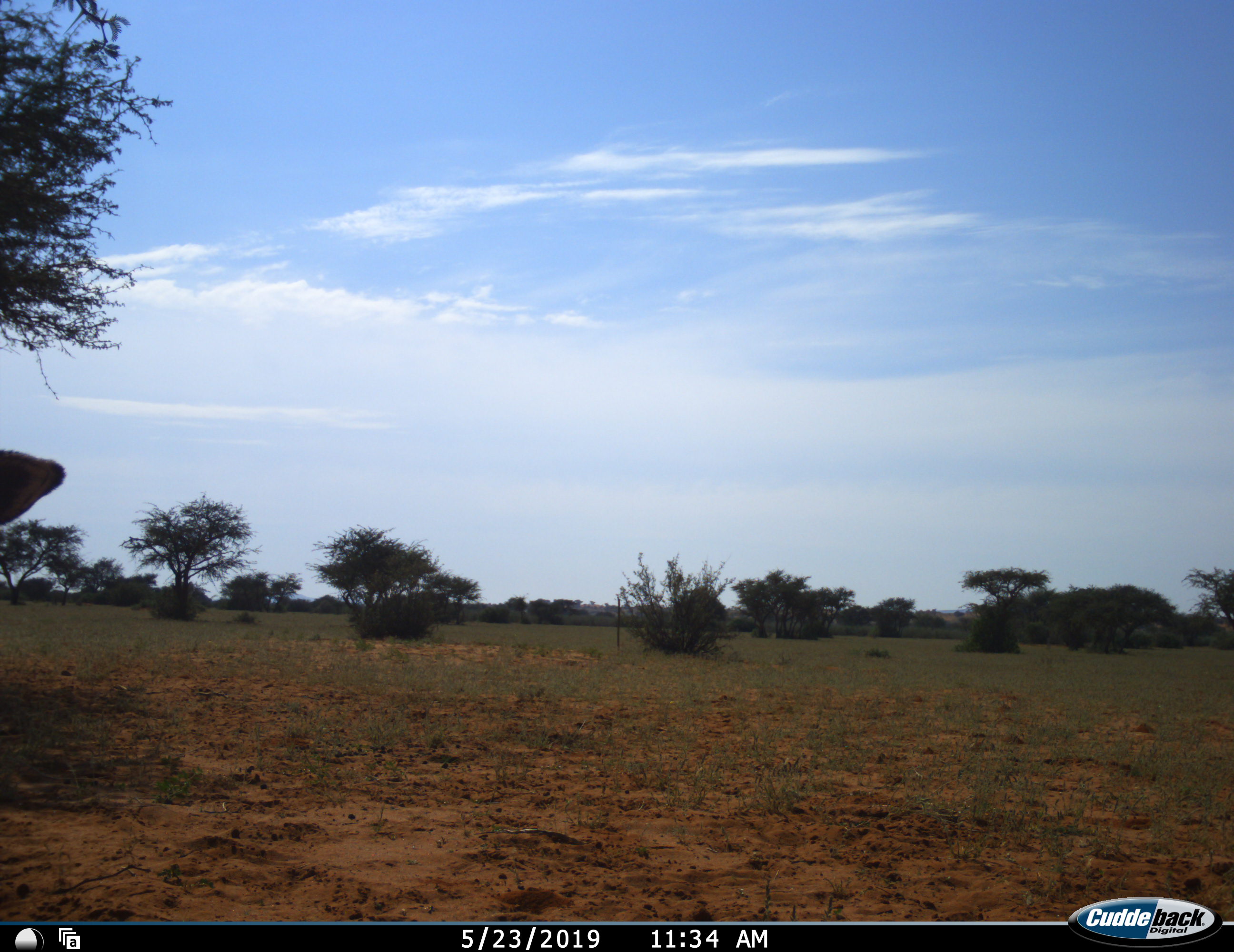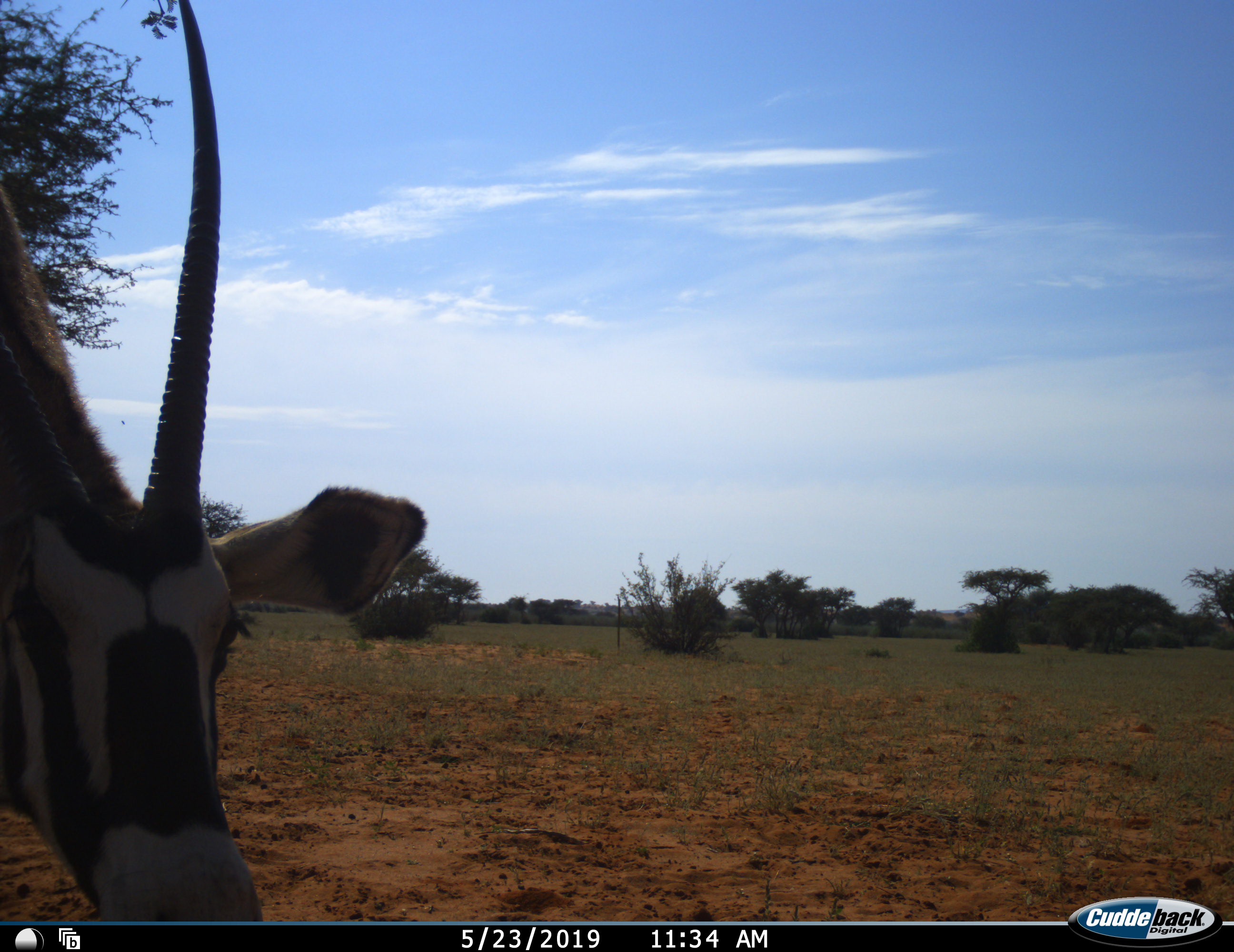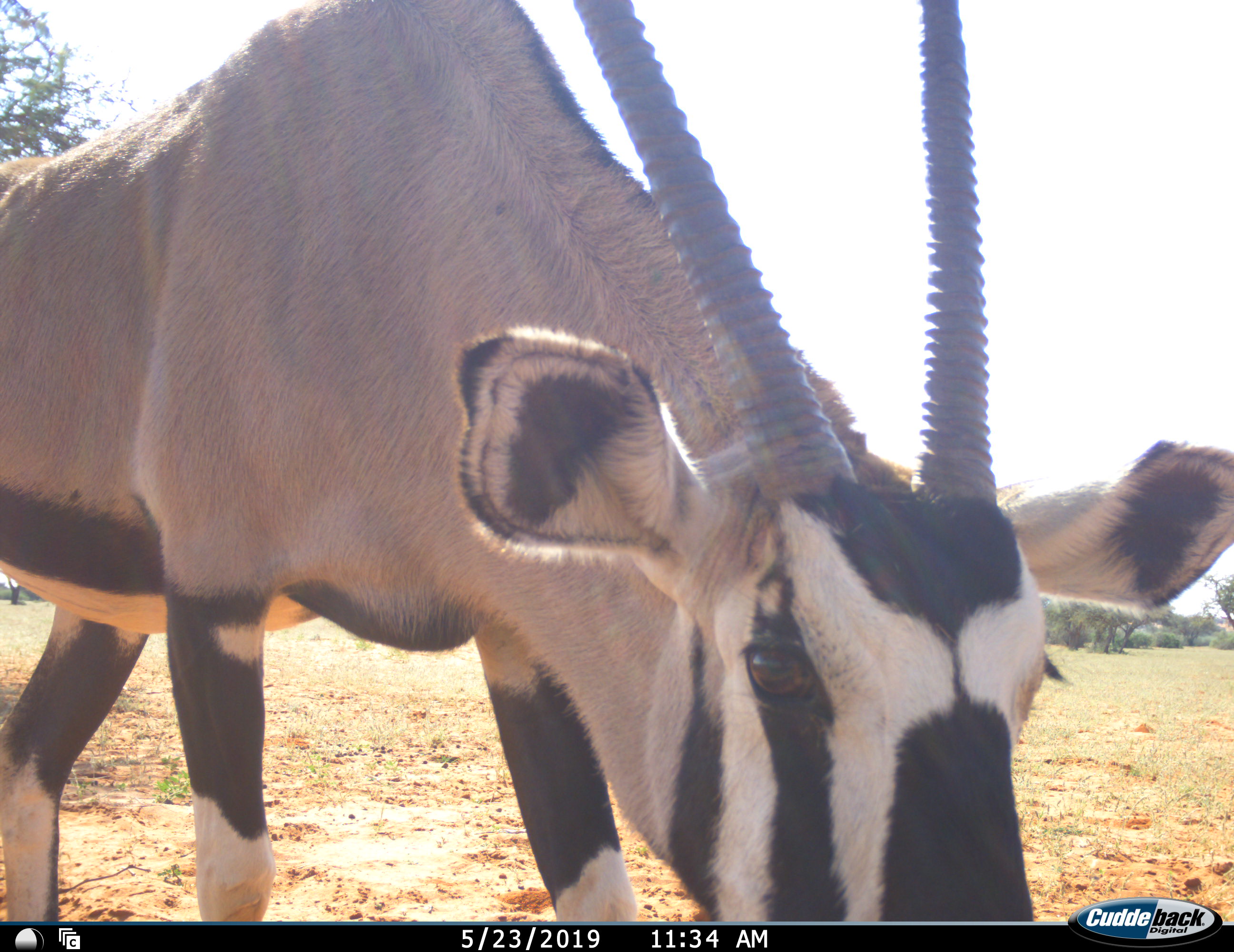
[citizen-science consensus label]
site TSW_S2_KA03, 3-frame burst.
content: unidentified animal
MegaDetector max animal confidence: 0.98